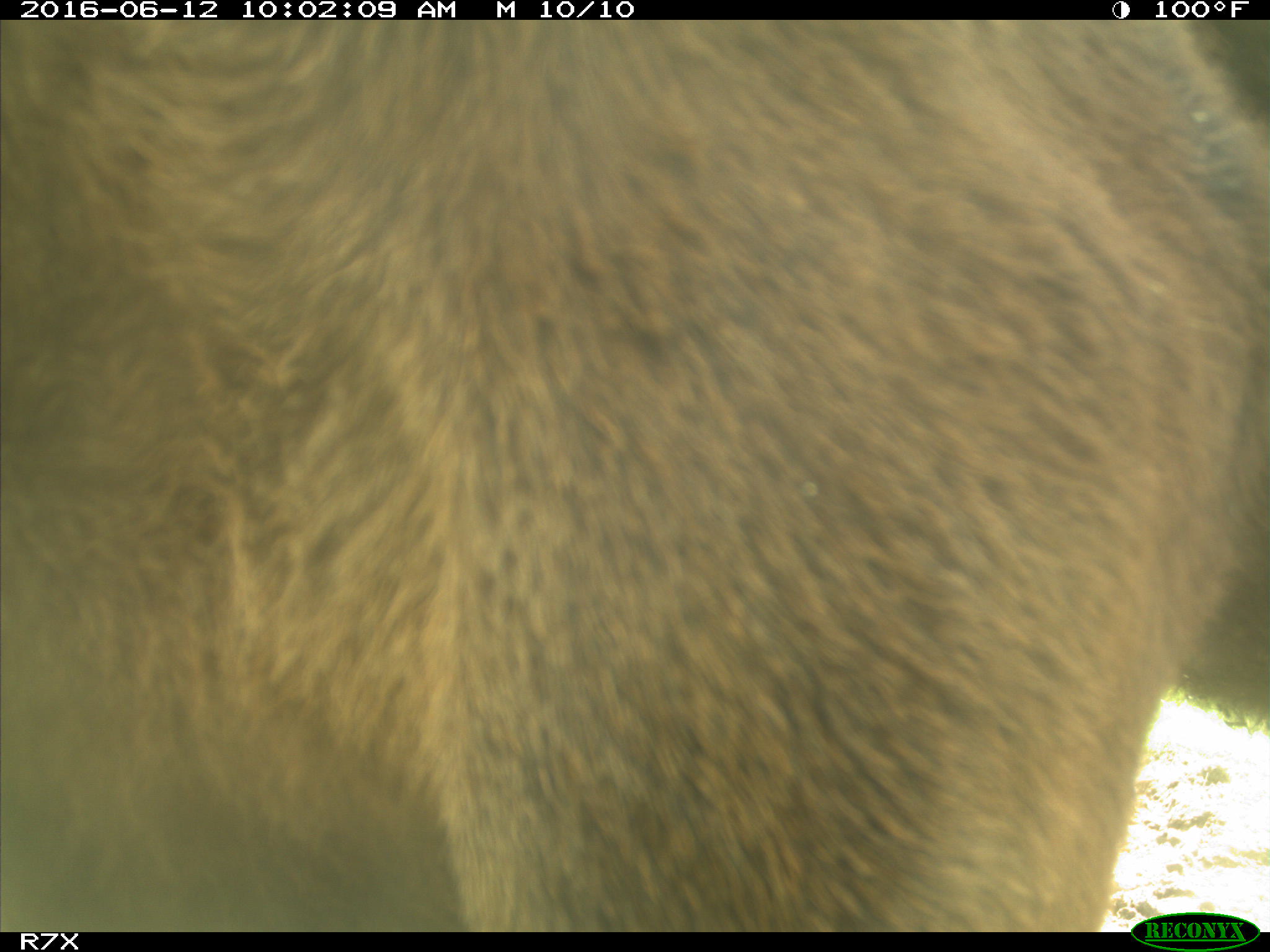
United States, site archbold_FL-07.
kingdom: Animalia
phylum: Chordata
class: Mammalia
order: Artiodactyla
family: Bovidae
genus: Bos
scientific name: Bos taurus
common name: domestic cow